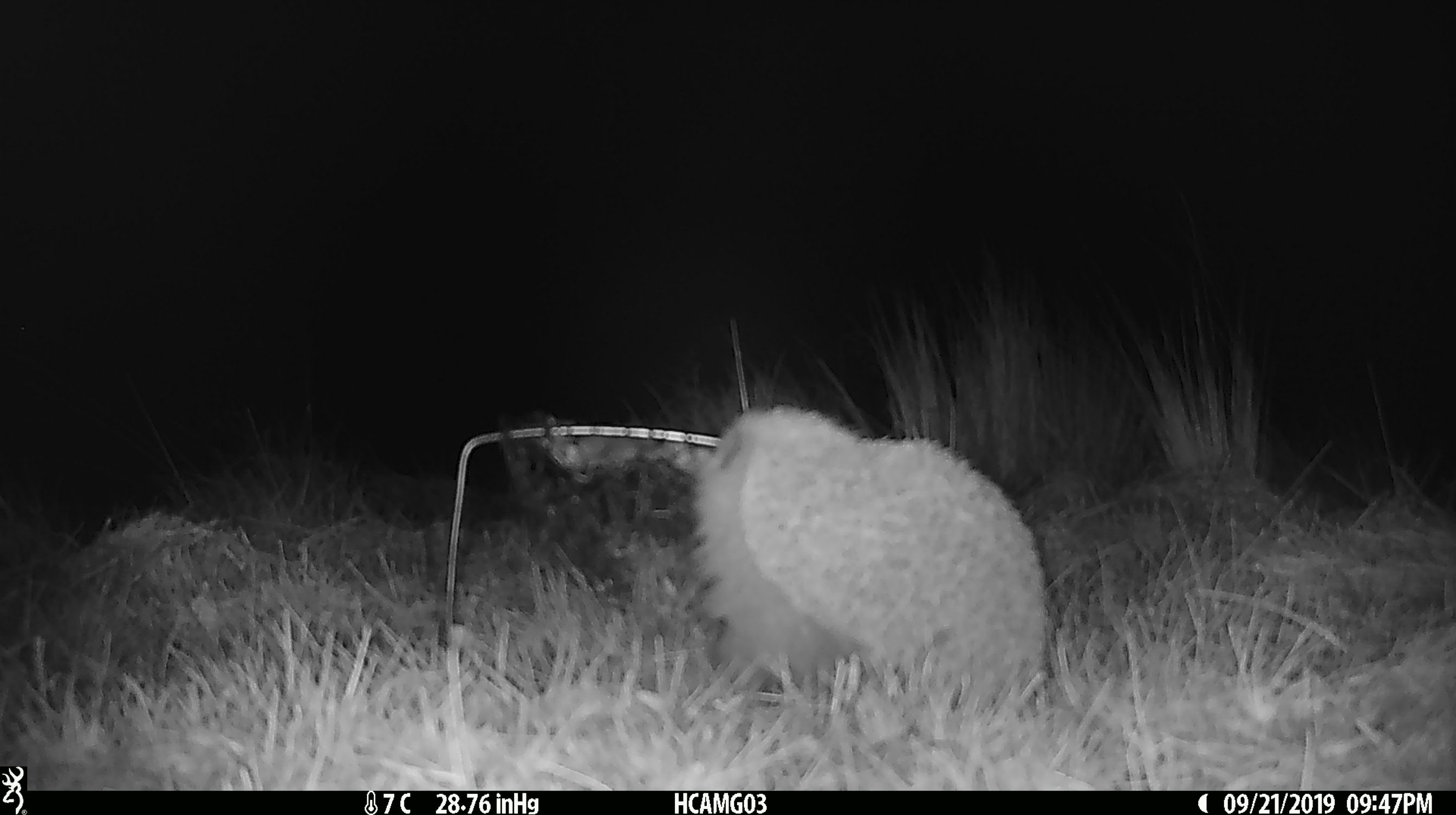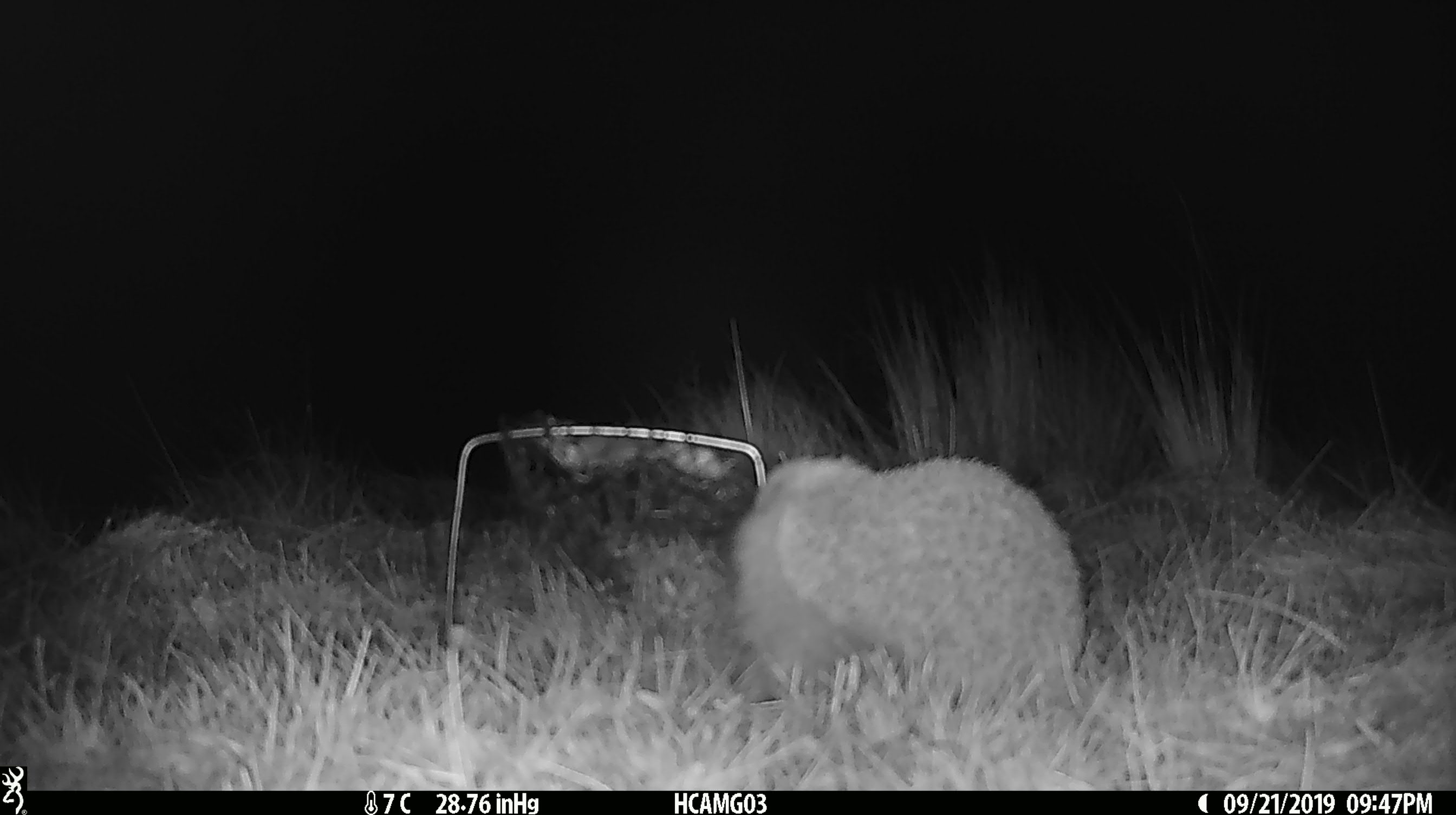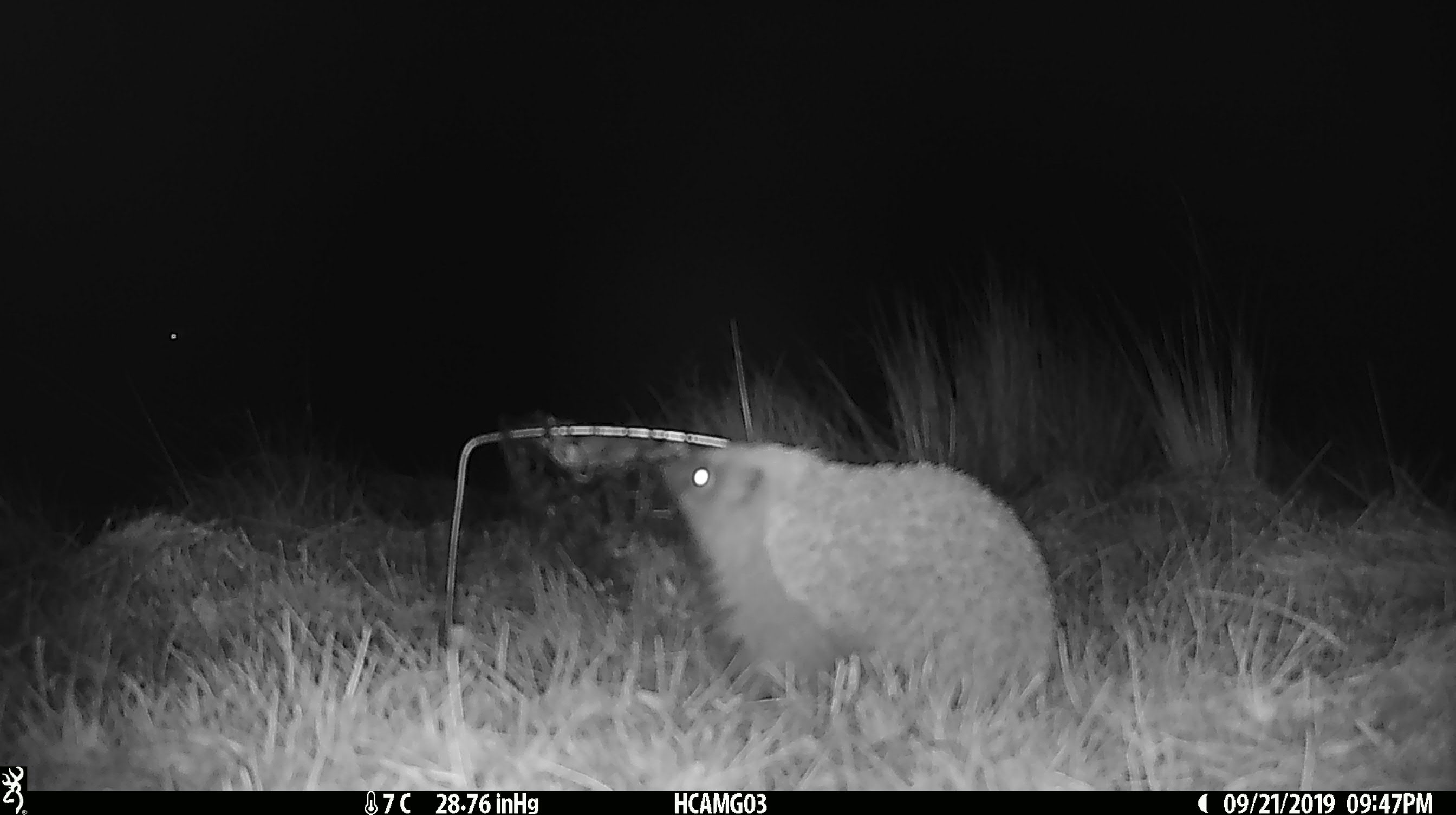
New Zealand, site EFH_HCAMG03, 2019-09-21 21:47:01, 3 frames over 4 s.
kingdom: Animalia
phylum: Chordata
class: Mammalia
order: Eulipotyphla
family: Erinaceidae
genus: Erinaceus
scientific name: Erinaceus europaeus europaeus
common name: european hedgehog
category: hedgehog